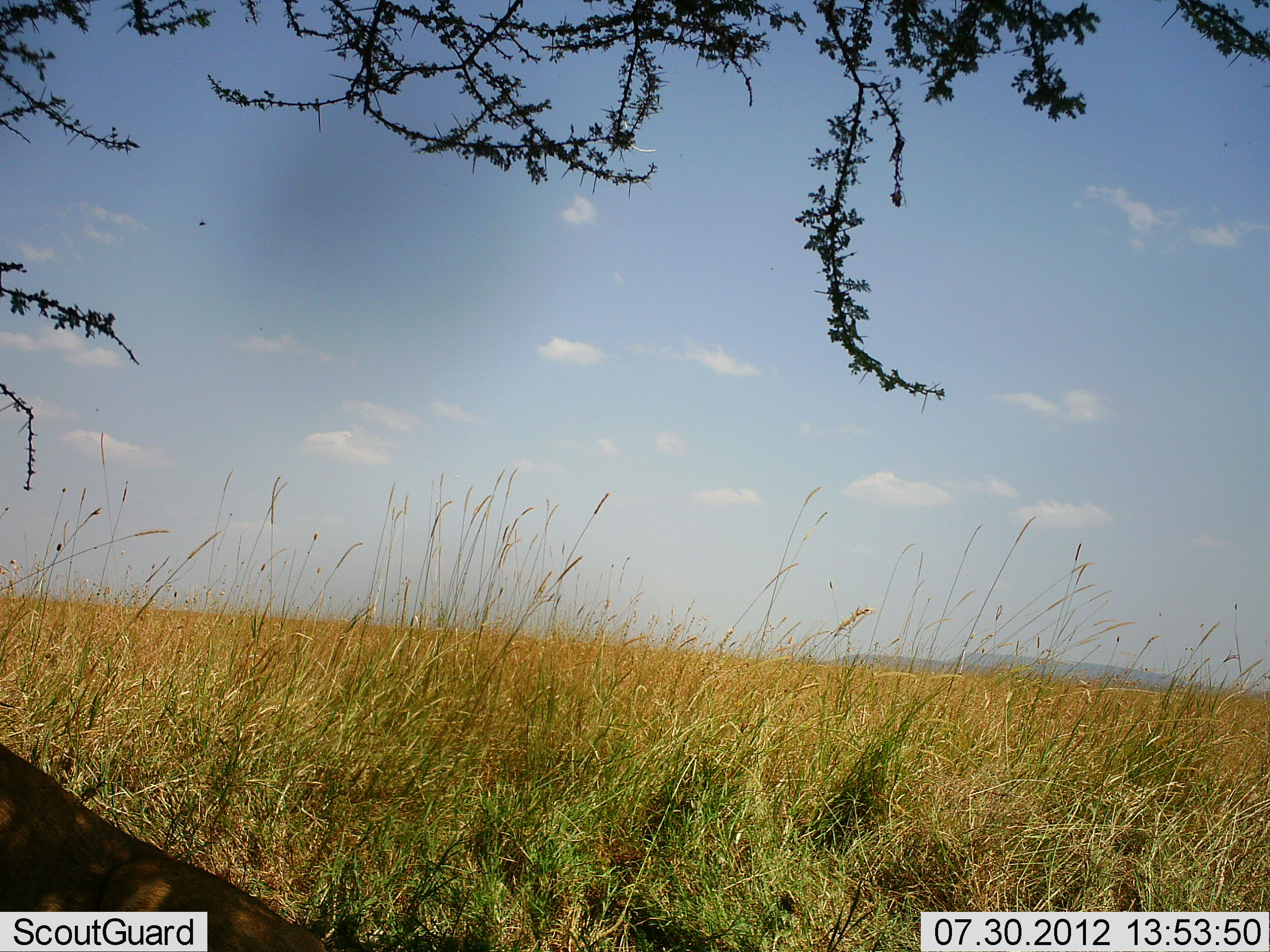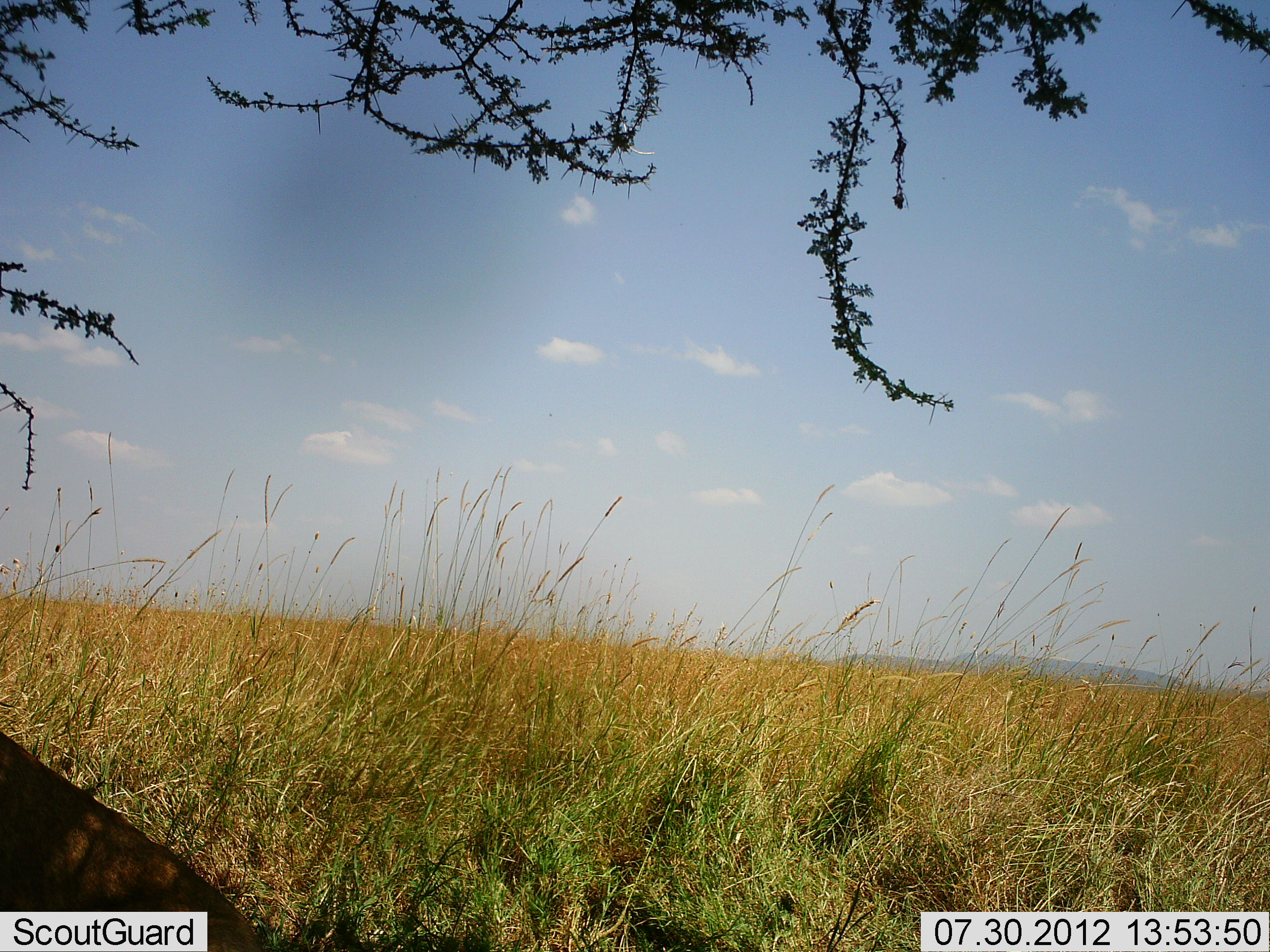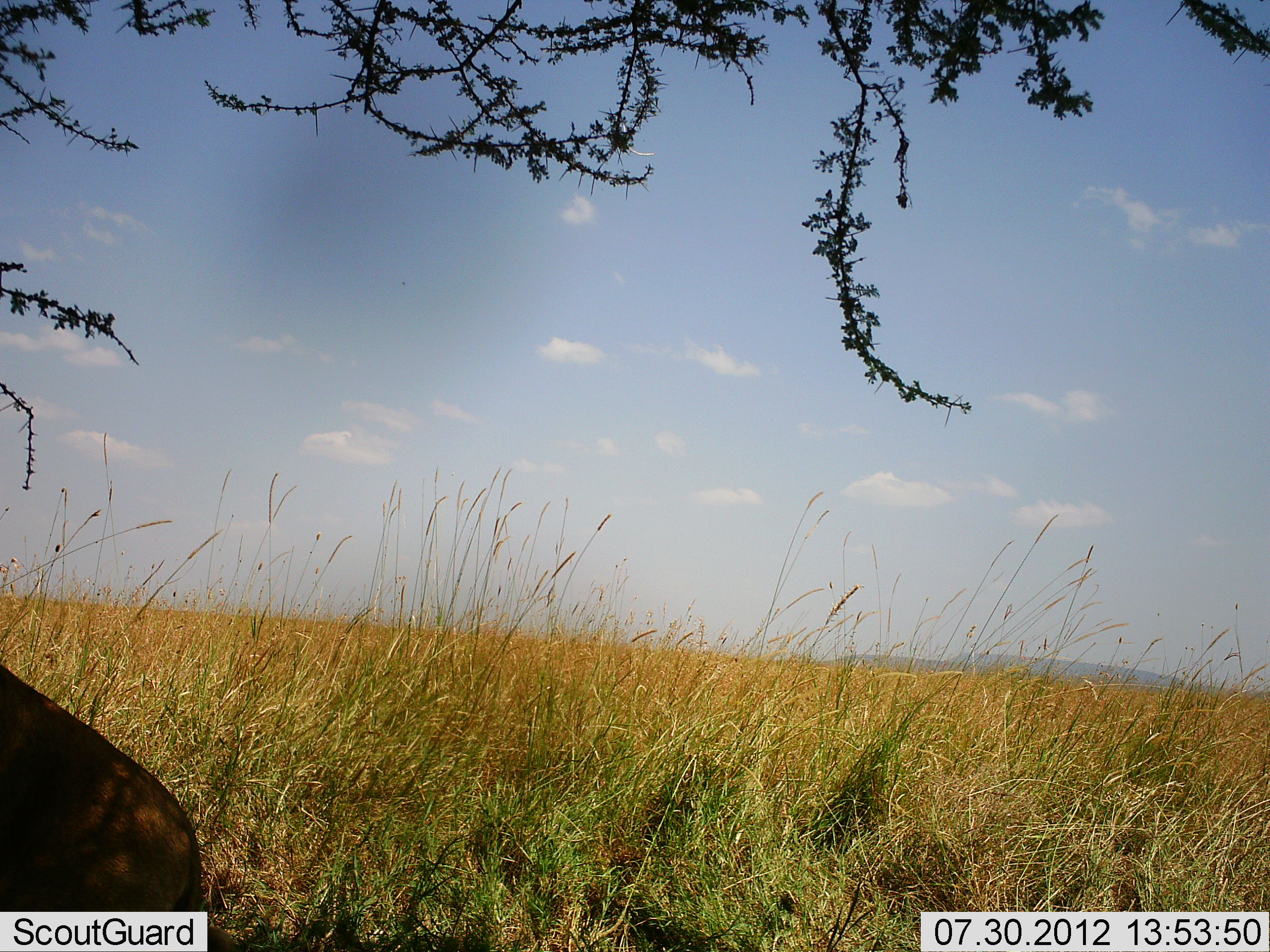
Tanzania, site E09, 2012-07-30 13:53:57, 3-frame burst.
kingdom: Animalia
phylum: Chordata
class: Mammalia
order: Carnivora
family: Felidae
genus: Panthera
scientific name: Panthera leo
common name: lion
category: lionfemale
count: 1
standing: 0%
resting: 75%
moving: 25%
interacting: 0%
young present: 0%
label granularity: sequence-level